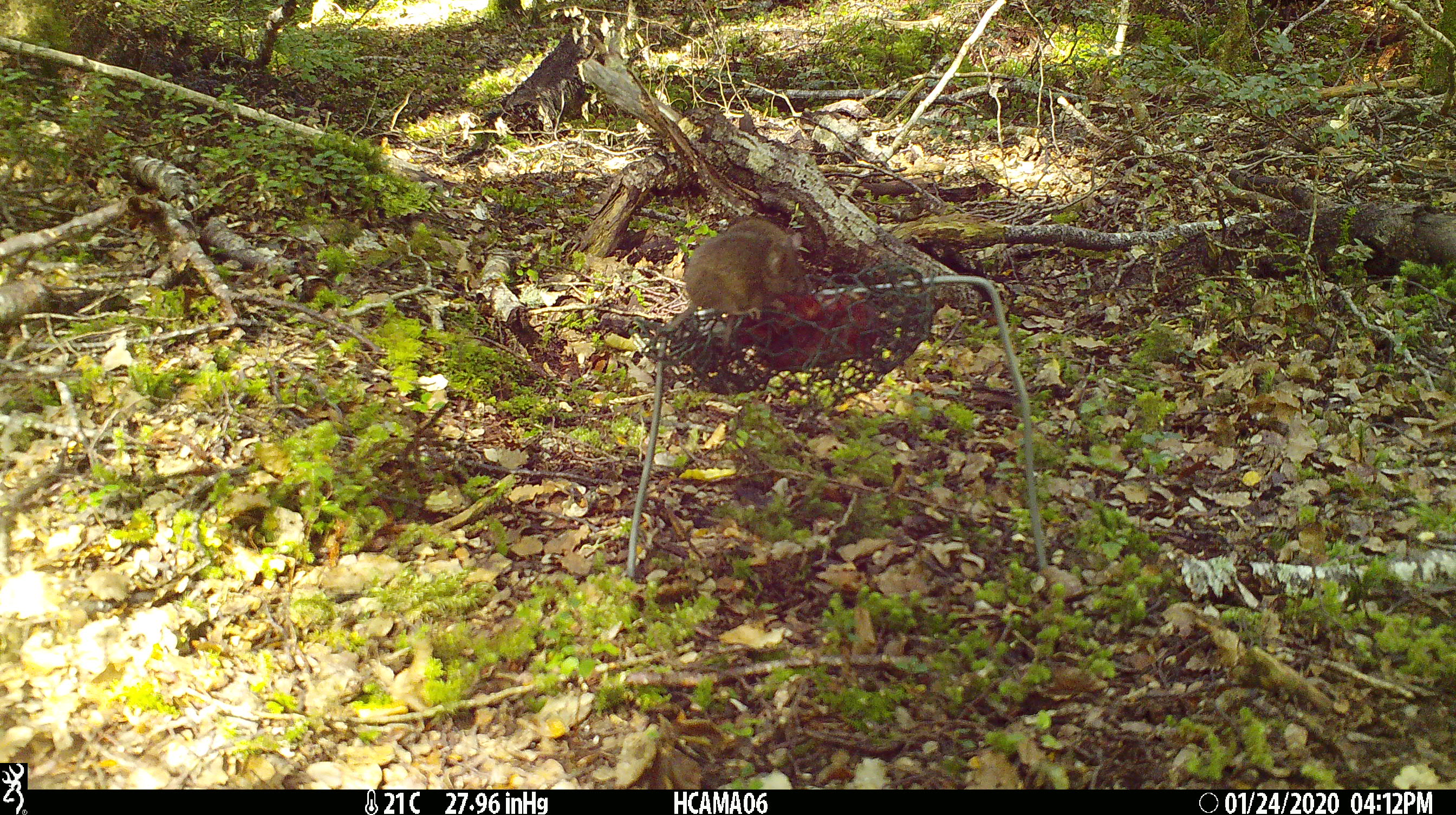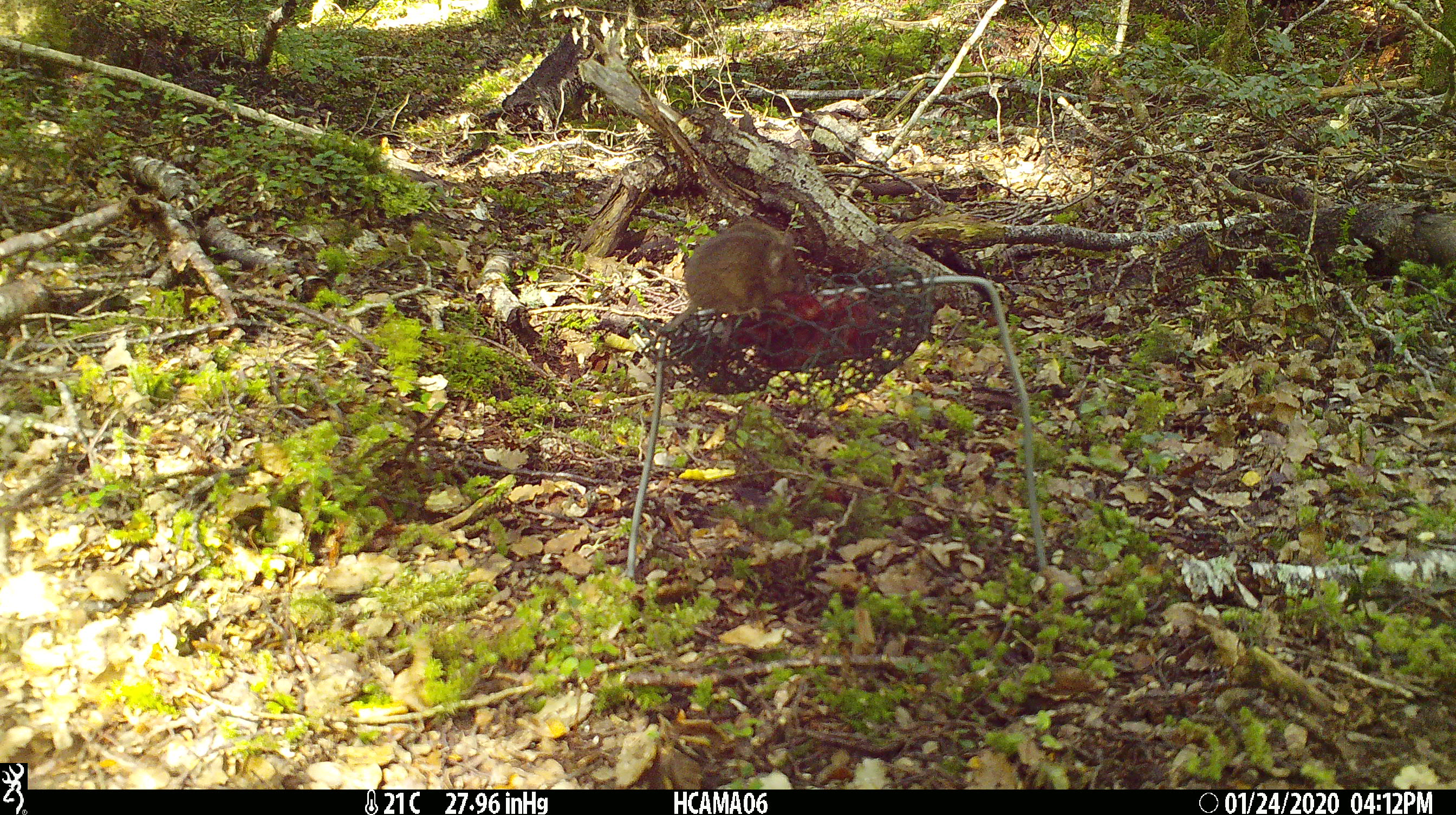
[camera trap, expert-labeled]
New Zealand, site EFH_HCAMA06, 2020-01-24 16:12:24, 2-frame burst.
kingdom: Animalia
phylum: Chordata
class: Mammalia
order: Rodentia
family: Muridae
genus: Mus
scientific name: Mus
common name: mouse